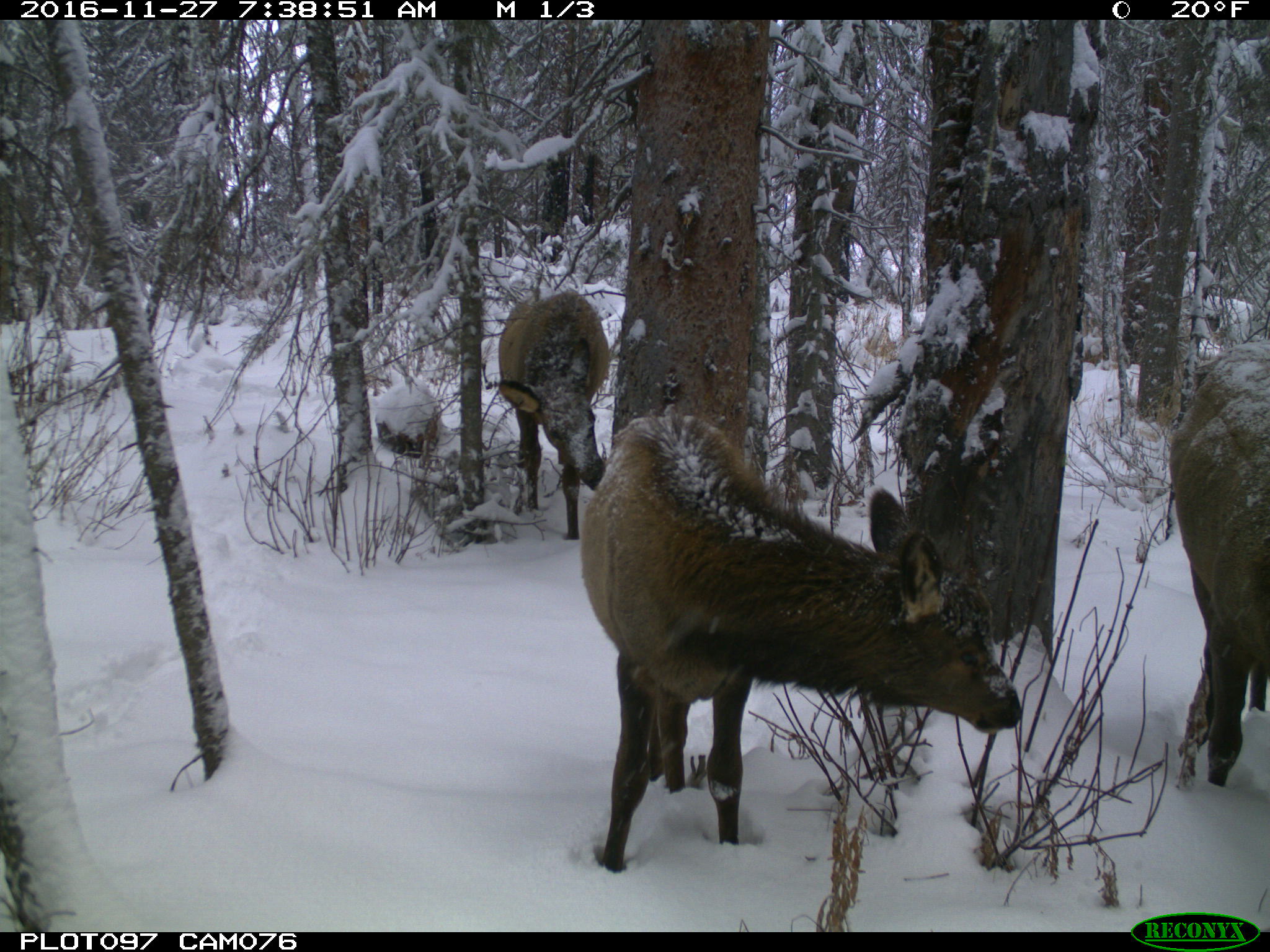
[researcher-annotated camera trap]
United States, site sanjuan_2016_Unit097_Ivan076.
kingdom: Animalia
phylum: Chordata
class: Mammalia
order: Artiodactyla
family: Cervidae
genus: Cervus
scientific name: Cervus elaphus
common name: red deer